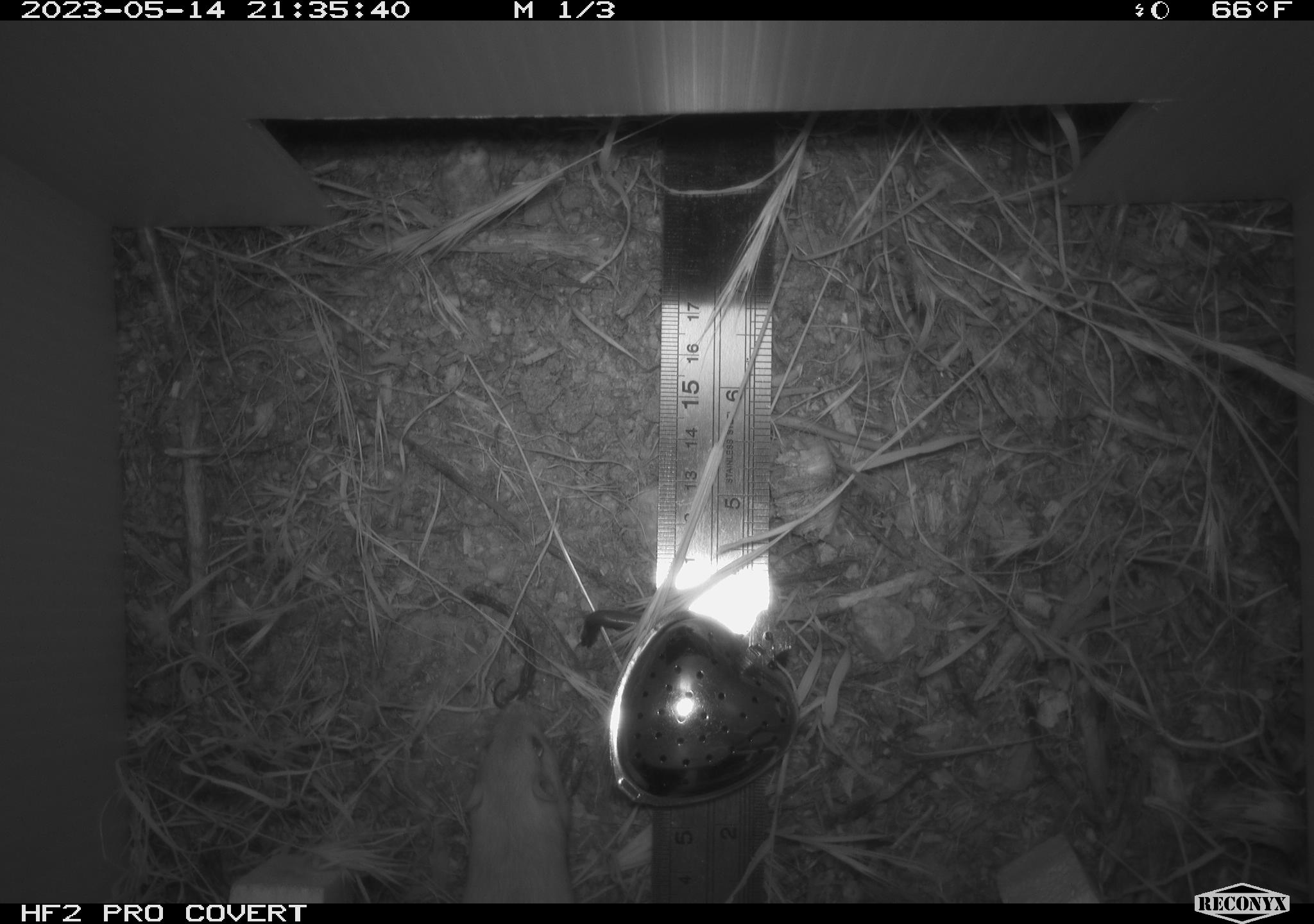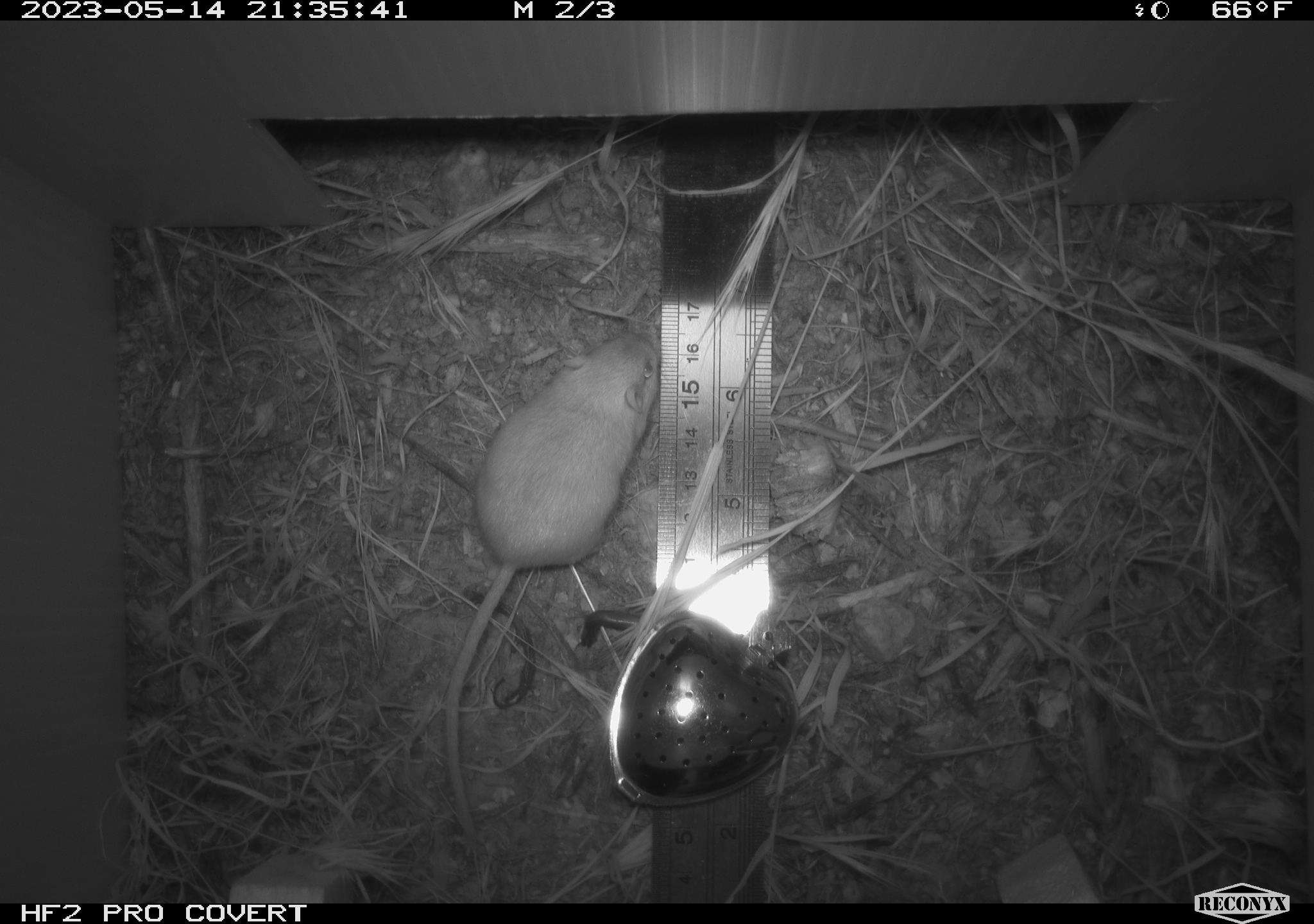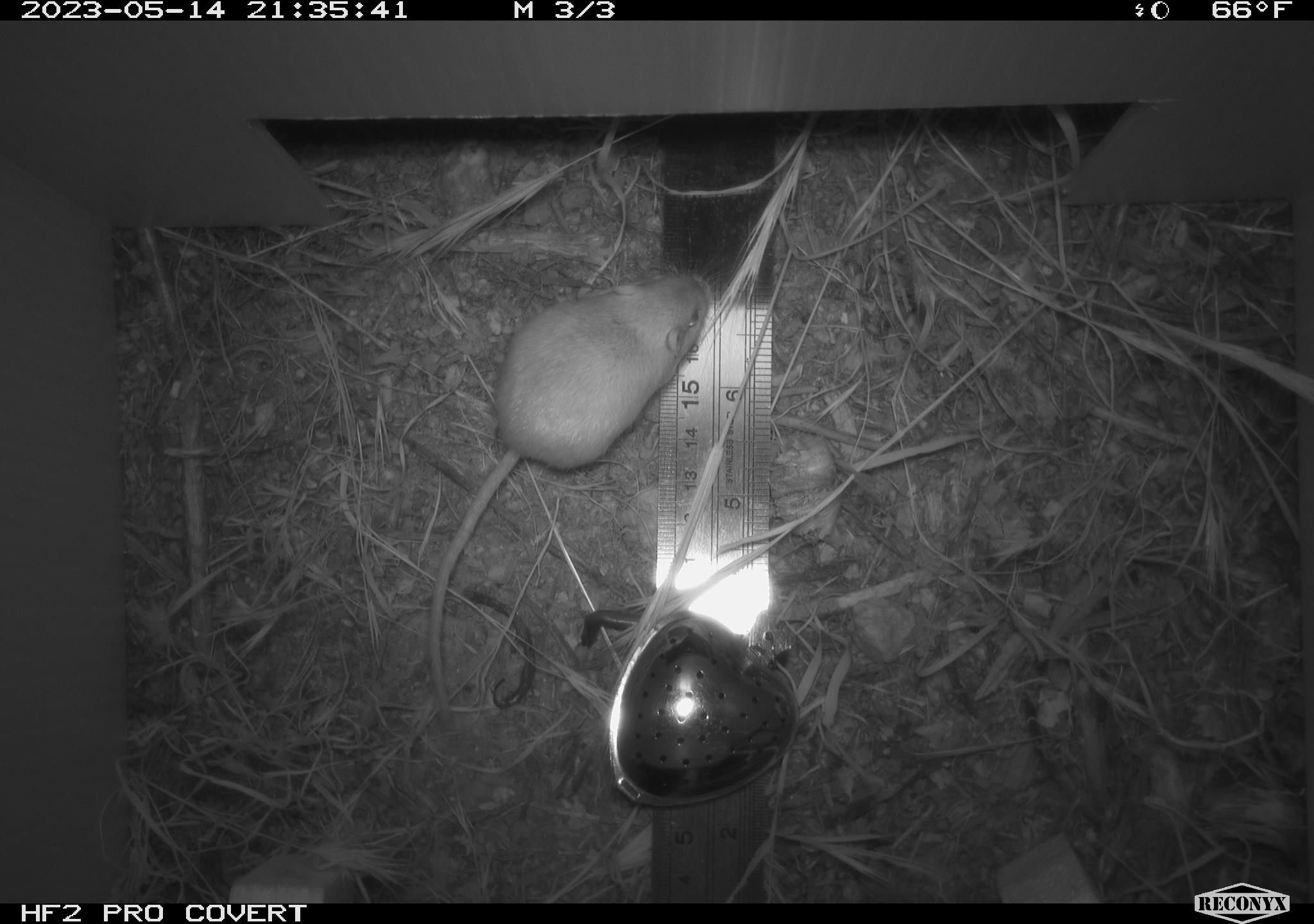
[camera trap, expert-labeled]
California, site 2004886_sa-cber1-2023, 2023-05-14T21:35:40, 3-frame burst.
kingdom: Animalia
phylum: Chordata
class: Mammalia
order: Rodentia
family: Heteromyidae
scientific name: Heteromyidae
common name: kangaroo rats and pocket mice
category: heteromyidae family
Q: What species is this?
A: Heteromyidae family (kangaroo rats and pocket mice) (Heteromyidae).